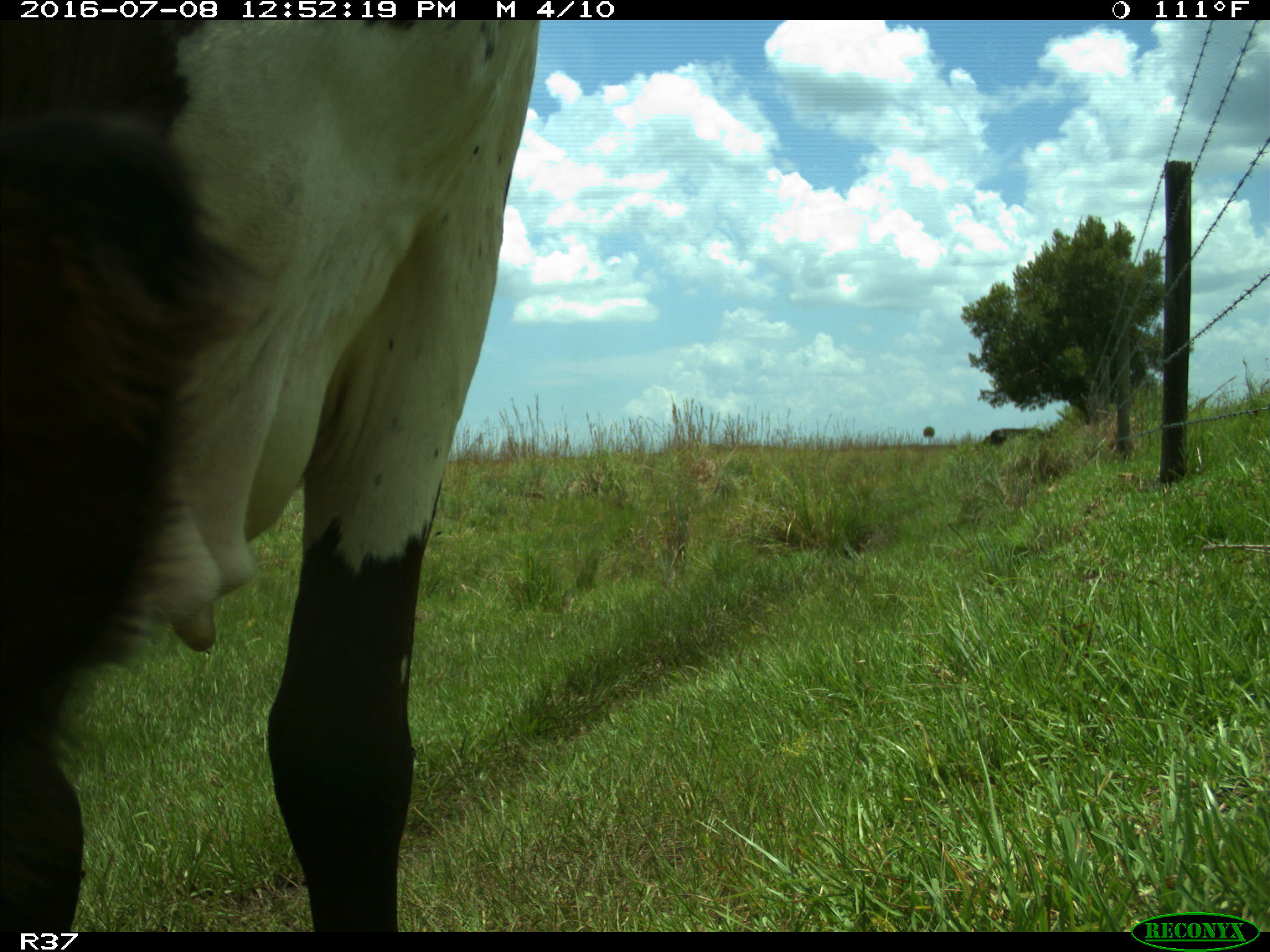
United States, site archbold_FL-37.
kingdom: Animalia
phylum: Chordata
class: Mammalia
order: Artiodactyla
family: Bovidae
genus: Bos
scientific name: Bos taurus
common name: domestic cow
Bos taurus (domestic cow).